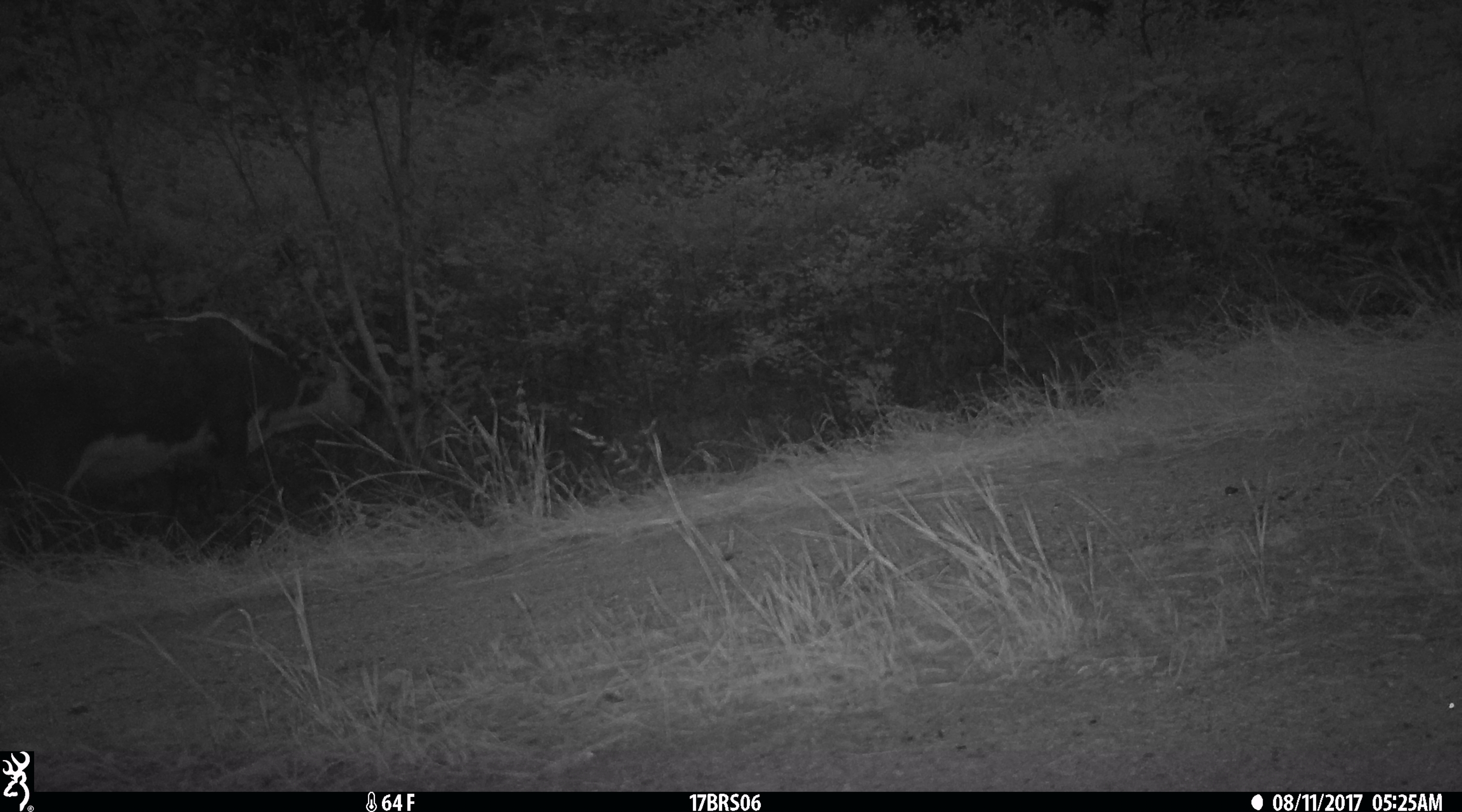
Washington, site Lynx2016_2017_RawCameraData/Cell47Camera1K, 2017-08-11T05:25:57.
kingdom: Animalia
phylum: Chordata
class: Mammalia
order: Artiodactyla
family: Bovidae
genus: Bos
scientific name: Bos taurus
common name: domestic cattle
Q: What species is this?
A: Domestic cattle (Bos taurus).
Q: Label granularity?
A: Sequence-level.